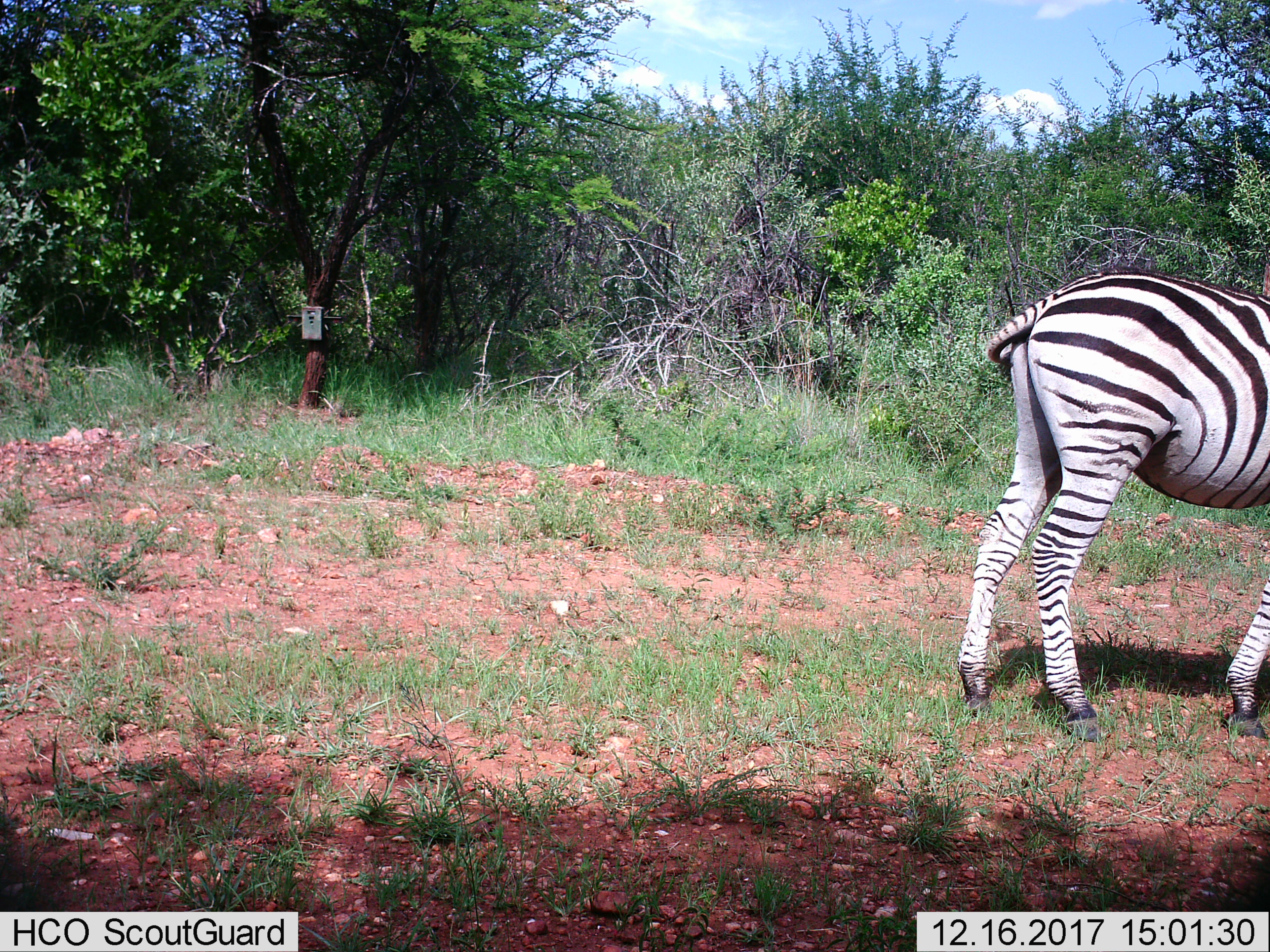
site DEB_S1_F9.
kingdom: Animalia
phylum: Chordata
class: Mammalia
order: Perissodactyla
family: Equidae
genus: Equus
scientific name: Equus quagga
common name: plains zebra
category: zebraplains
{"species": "zebraplains (plains zebra) (Equus quagga)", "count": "1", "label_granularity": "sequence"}